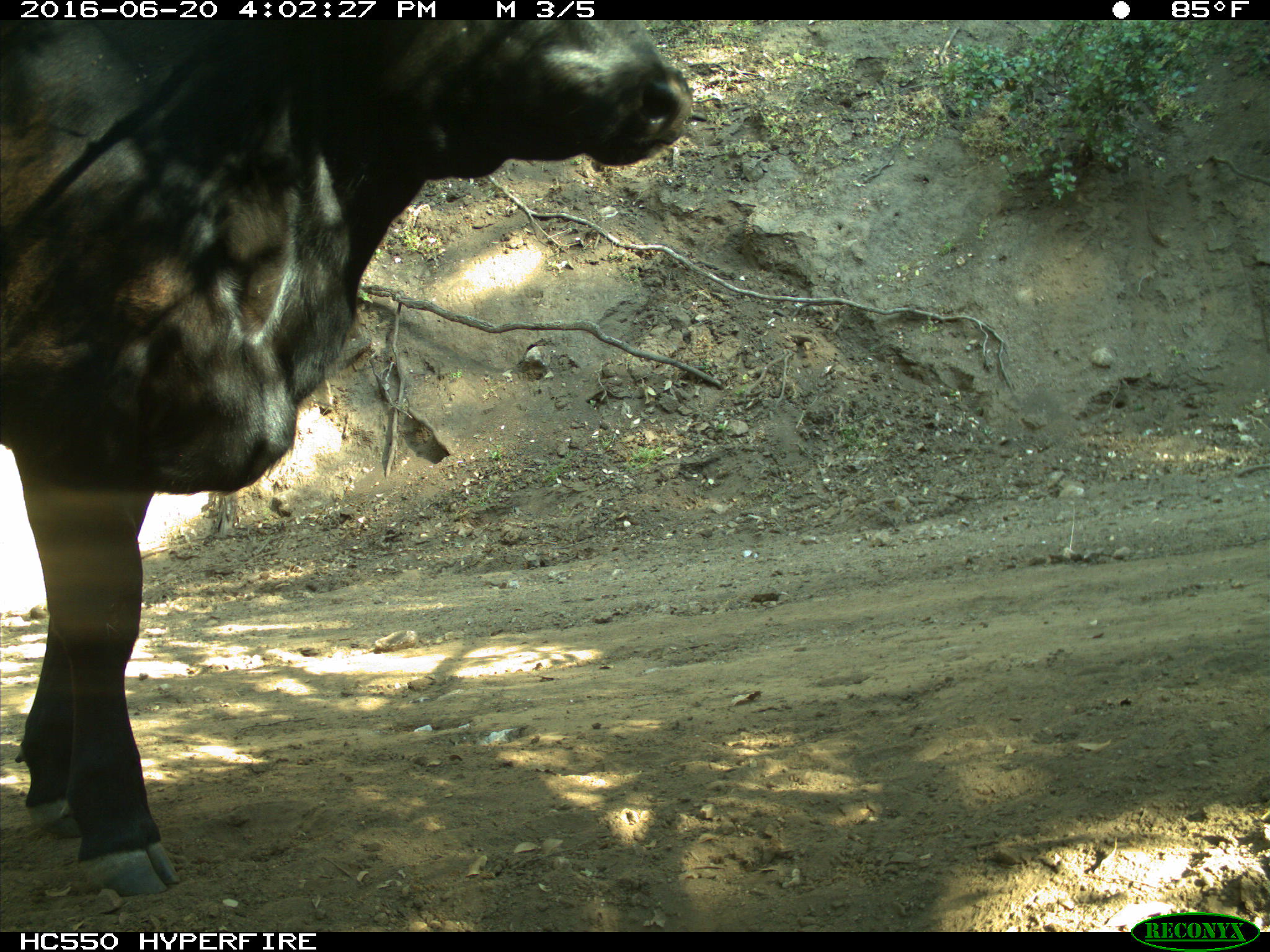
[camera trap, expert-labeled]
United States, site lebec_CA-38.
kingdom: Animalia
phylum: Chordata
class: Mammalia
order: Artiodactyla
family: Bovidae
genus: Bos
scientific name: Bos taurus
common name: domestic cow